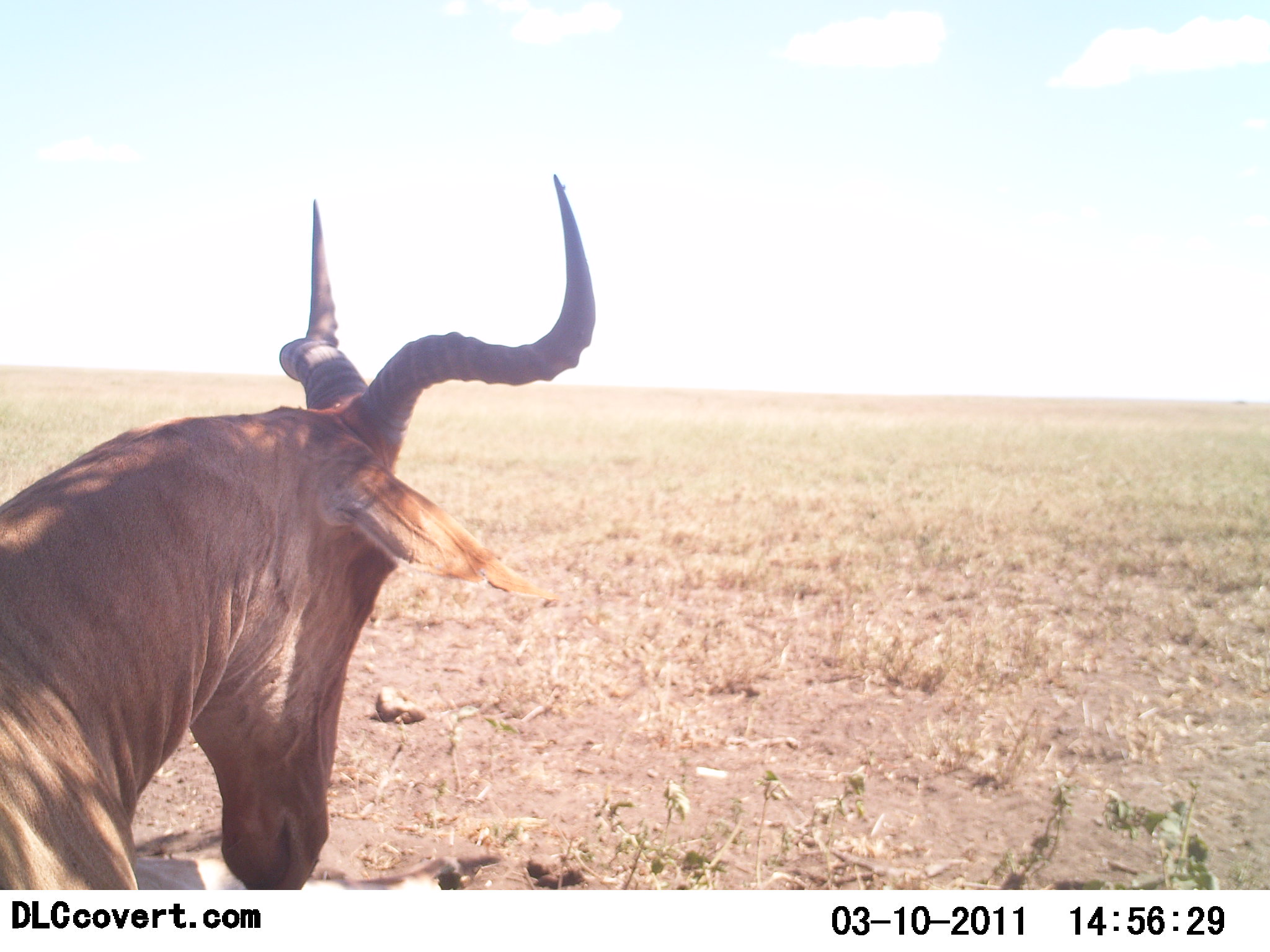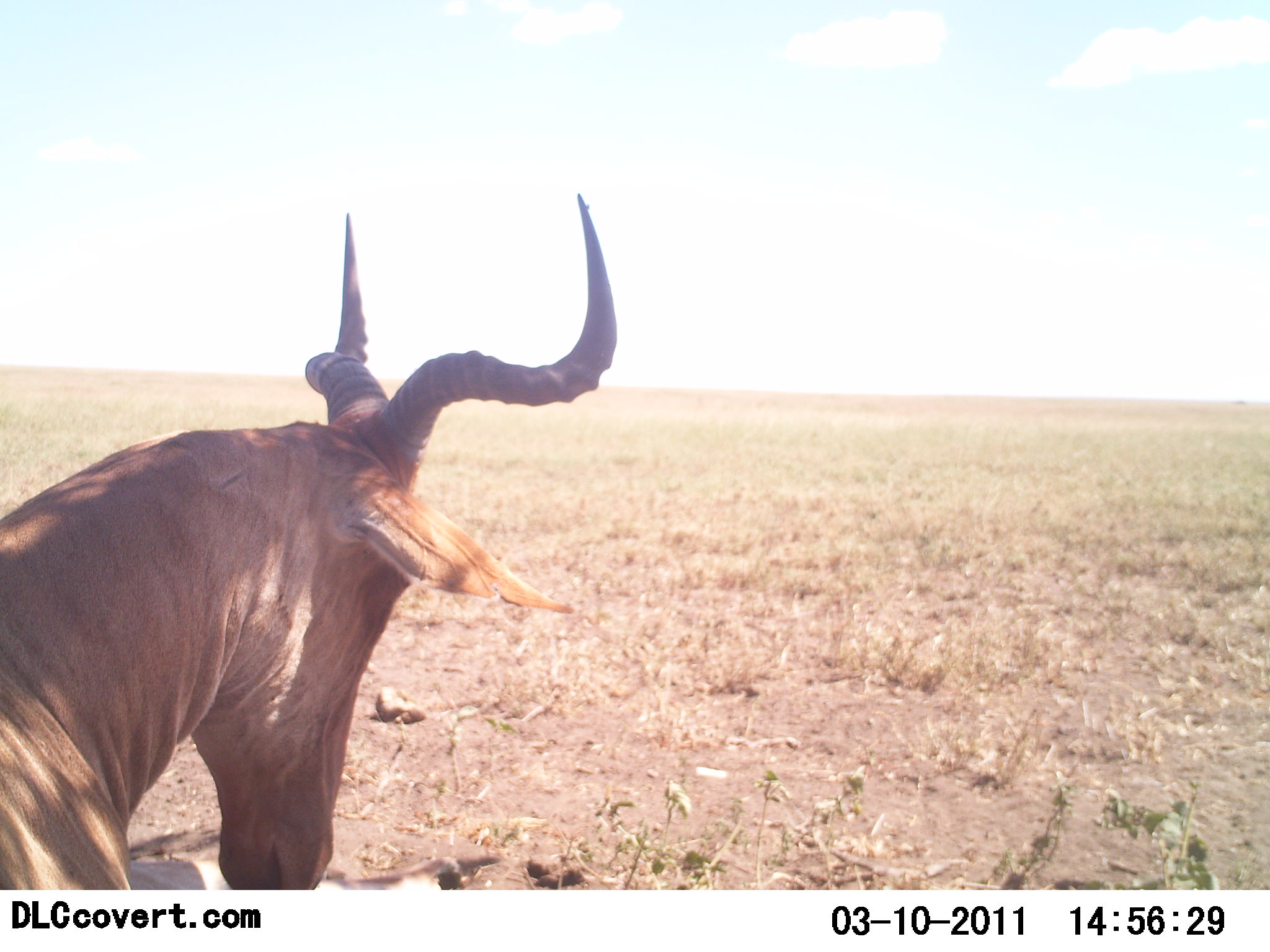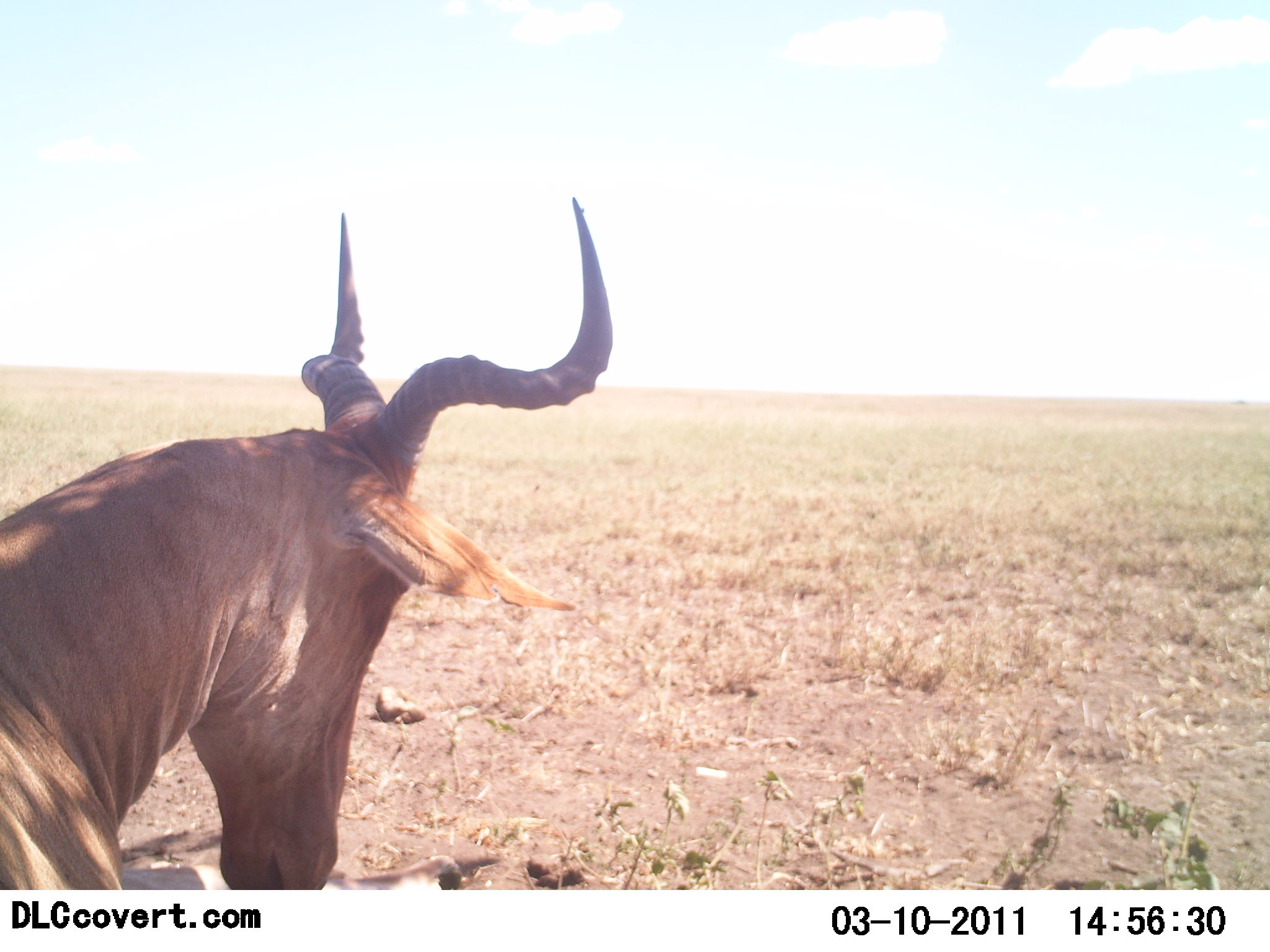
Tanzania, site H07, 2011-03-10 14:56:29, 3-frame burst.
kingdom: Animalia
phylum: Chordata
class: Mammalia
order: Artiodactyla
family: Bovidae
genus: Alcelaphus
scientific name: Alcelaphus buselaphus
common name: hartebeest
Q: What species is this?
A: Hartebeest (Alcelaphus buselaphus).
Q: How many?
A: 1.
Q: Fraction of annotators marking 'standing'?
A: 0%.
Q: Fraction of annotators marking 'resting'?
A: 80%.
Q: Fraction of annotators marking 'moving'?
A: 0%.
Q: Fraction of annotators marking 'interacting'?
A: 0%.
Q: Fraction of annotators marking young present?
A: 0%.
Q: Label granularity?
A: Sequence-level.